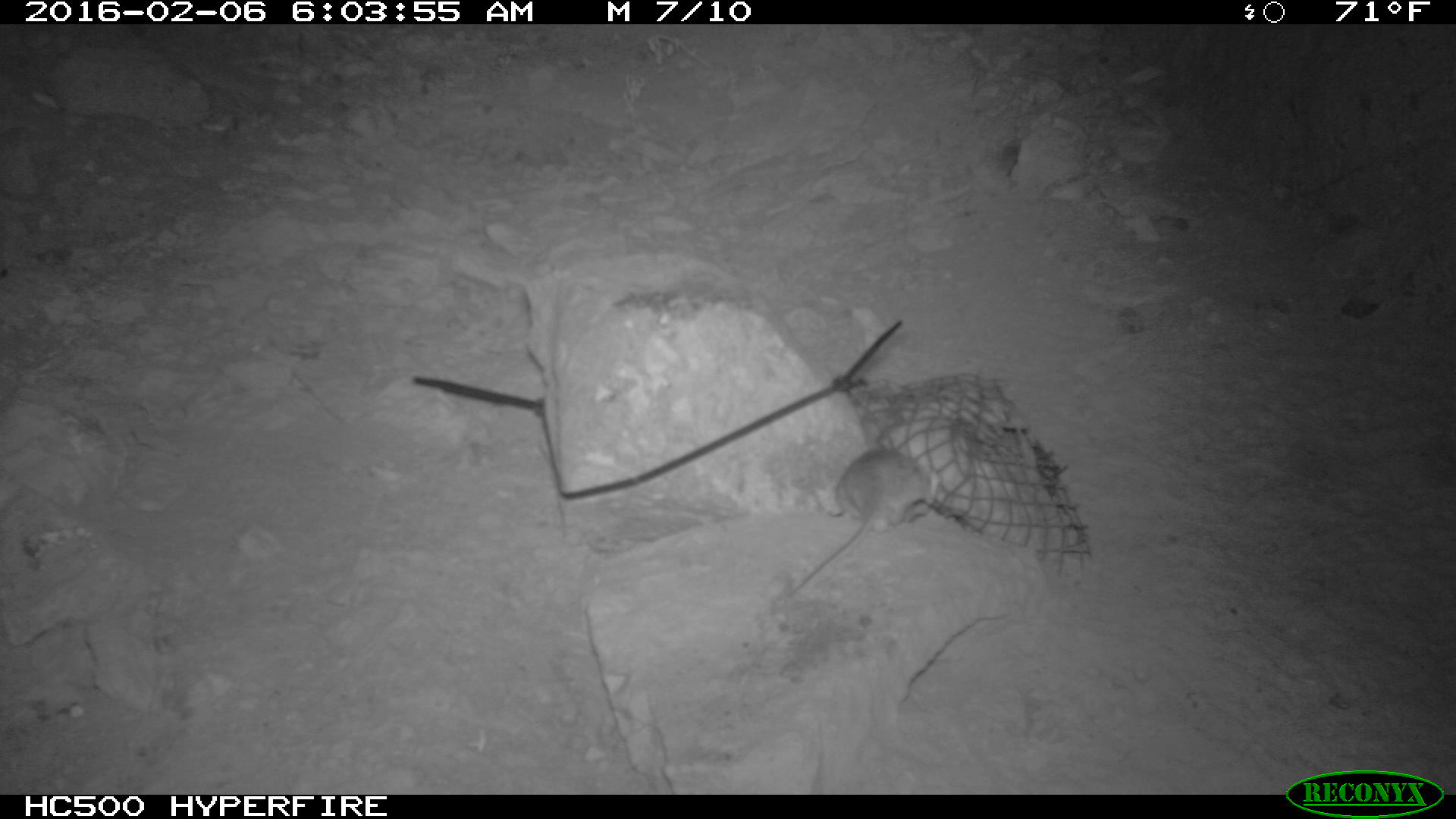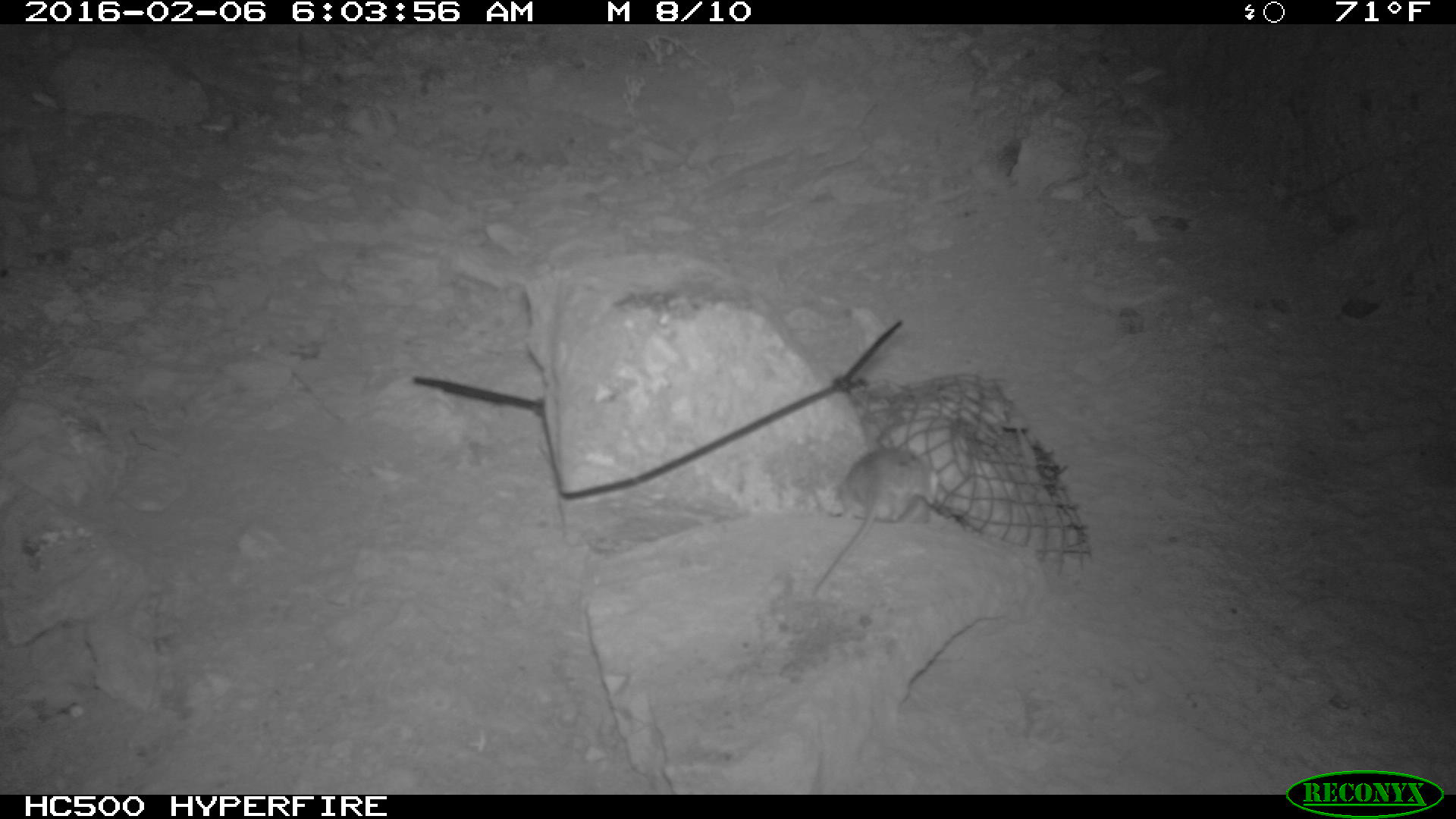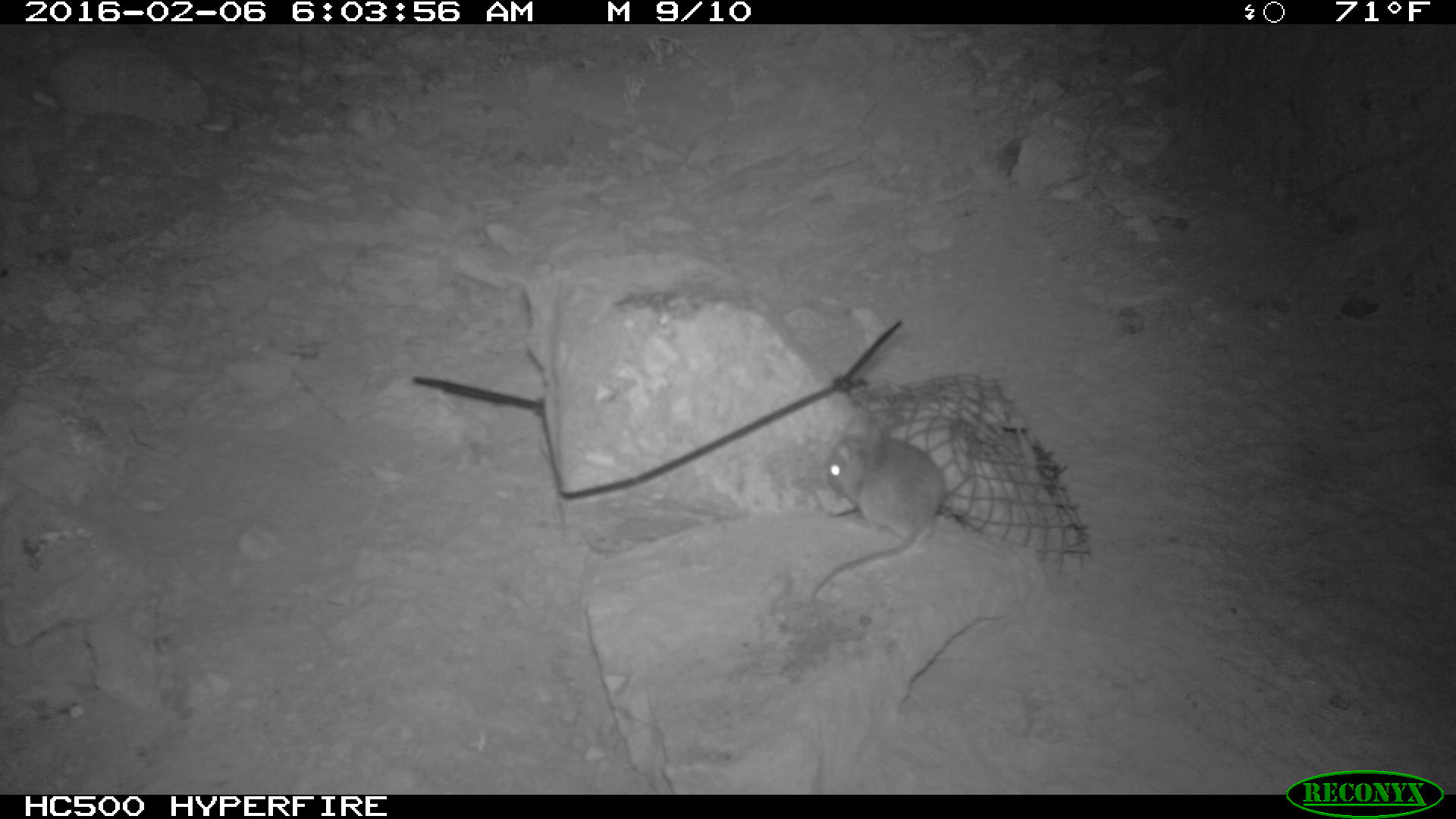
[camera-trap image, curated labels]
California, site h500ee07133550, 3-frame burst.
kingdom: Animalia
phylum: Chordata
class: Mammalia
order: Rodentia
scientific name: Rodentia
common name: rodent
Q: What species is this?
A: Rodent (Rodentia).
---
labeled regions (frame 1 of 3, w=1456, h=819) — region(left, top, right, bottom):
rodent: region(777, 443, 940, 601)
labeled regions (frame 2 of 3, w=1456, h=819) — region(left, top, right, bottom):
rodent: region(811, 448, 940, 596)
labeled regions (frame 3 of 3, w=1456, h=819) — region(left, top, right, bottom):
rodent: region(803, 419, 943, 606)